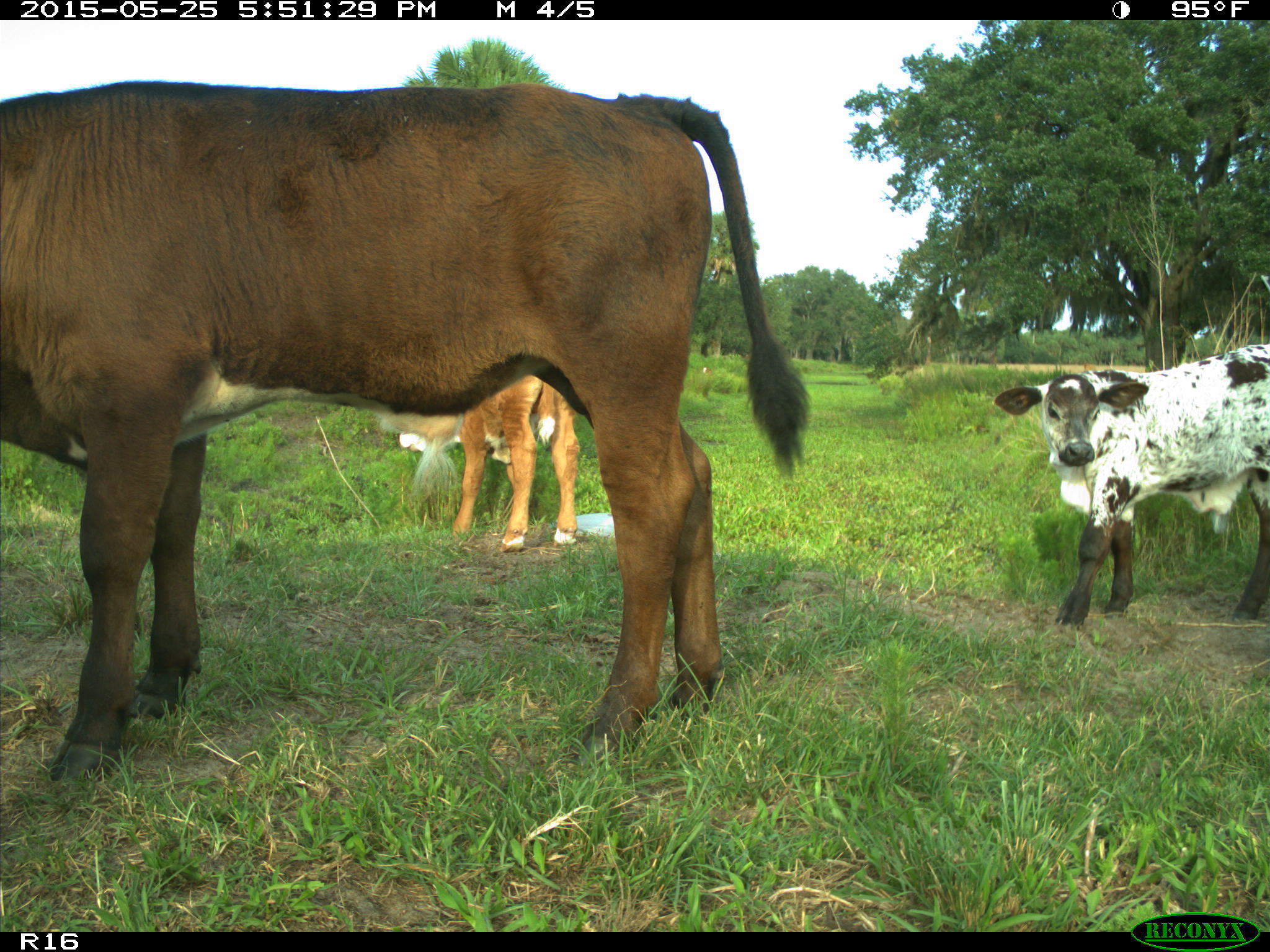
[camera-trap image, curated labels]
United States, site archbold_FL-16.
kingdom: Animalia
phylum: Chordata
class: Mammalia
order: Artiodactyla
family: Bovidae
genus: Bos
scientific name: Bos taurus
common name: domestic cow